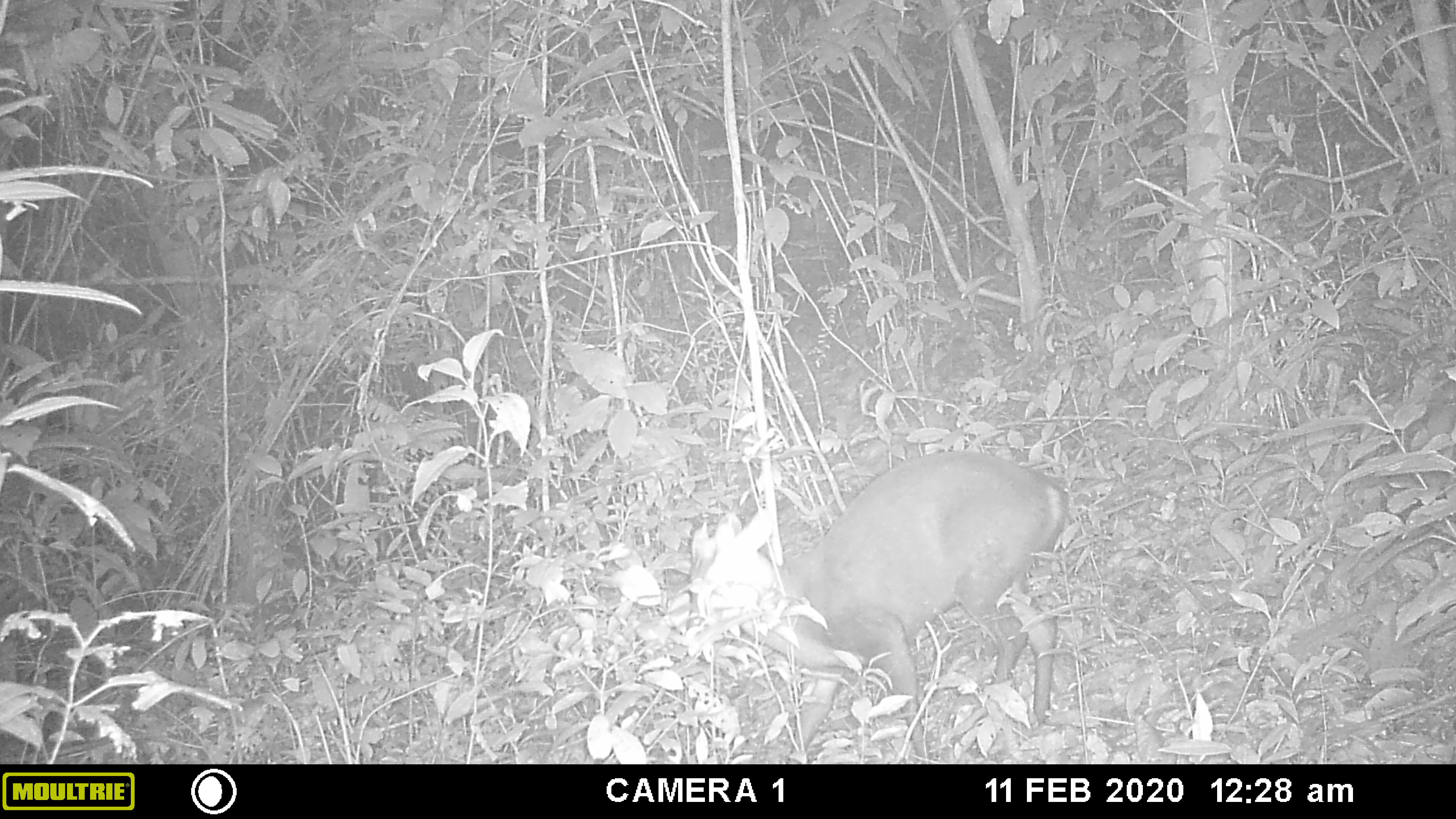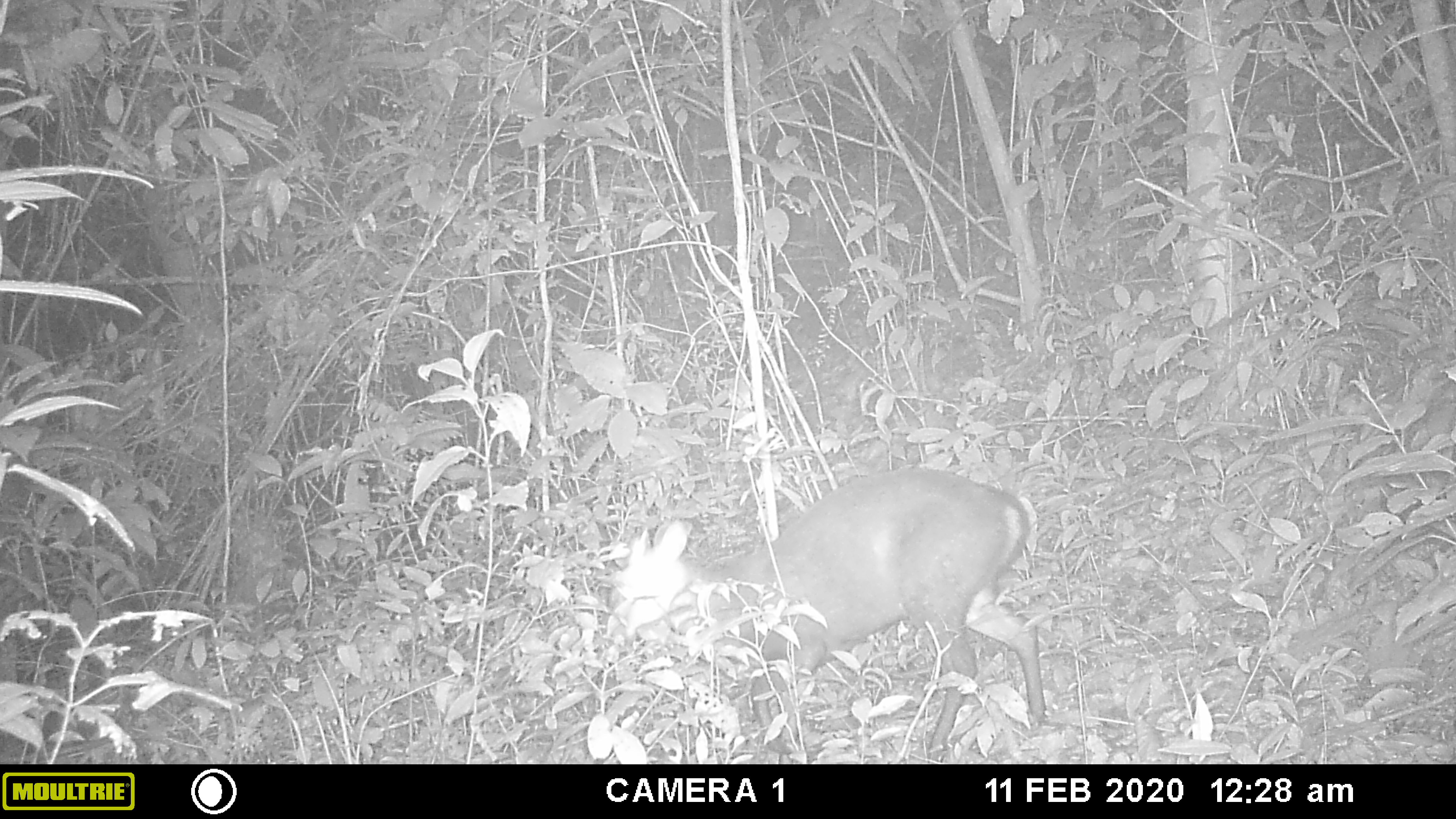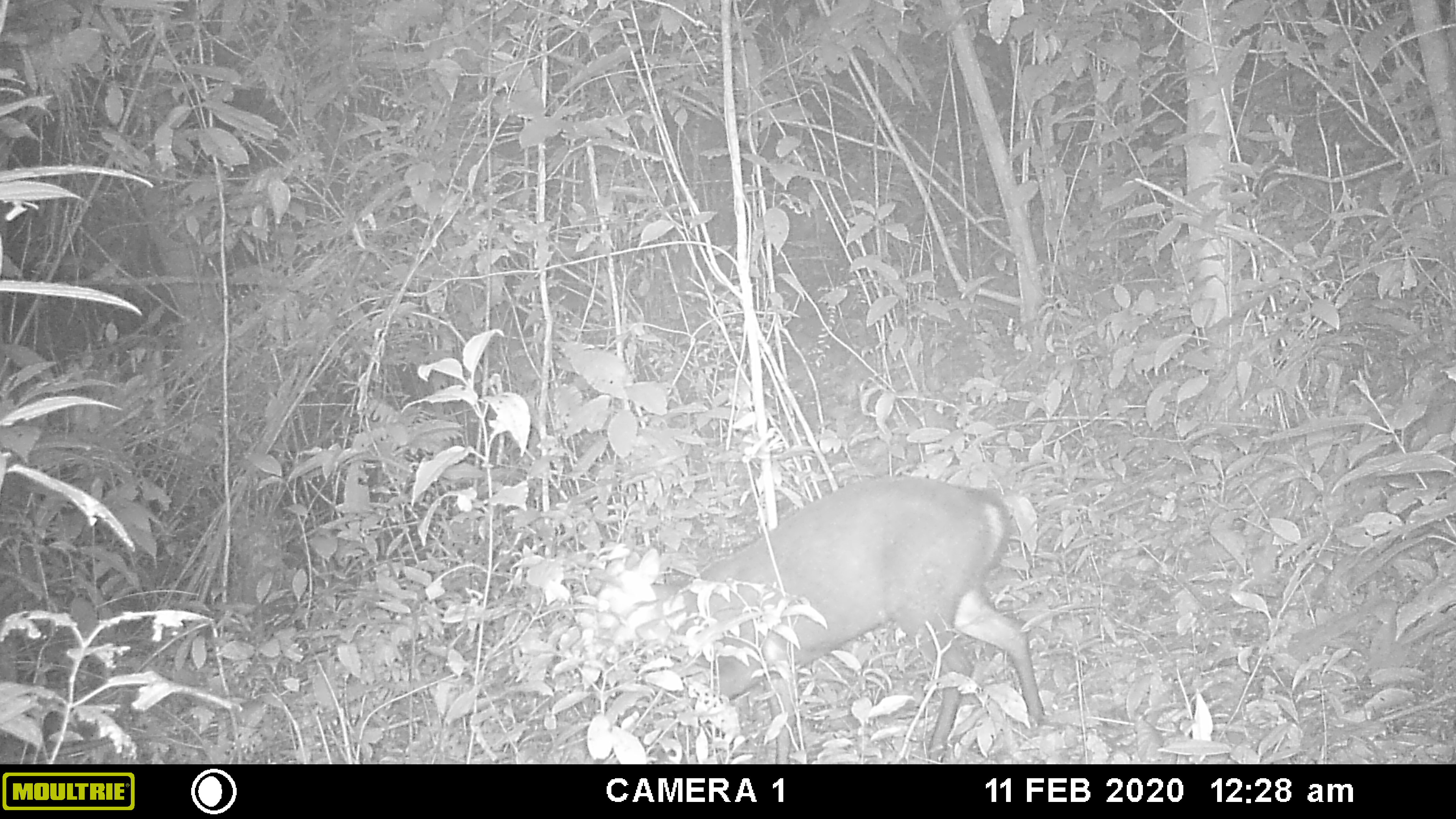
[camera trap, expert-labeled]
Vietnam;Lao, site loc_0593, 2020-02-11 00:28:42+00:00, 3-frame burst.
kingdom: Animalia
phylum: Chordata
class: Mammalia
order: Artiodactyla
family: Cervidae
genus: Muntiacus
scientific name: Muntiacus rooseveltorum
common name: roosevelt's muntjac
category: roosevelts muntjac group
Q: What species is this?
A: Roosevelts muntjac group (roosevelt's muntjac) (Muntiacus rooseveltorum).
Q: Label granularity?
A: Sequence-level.